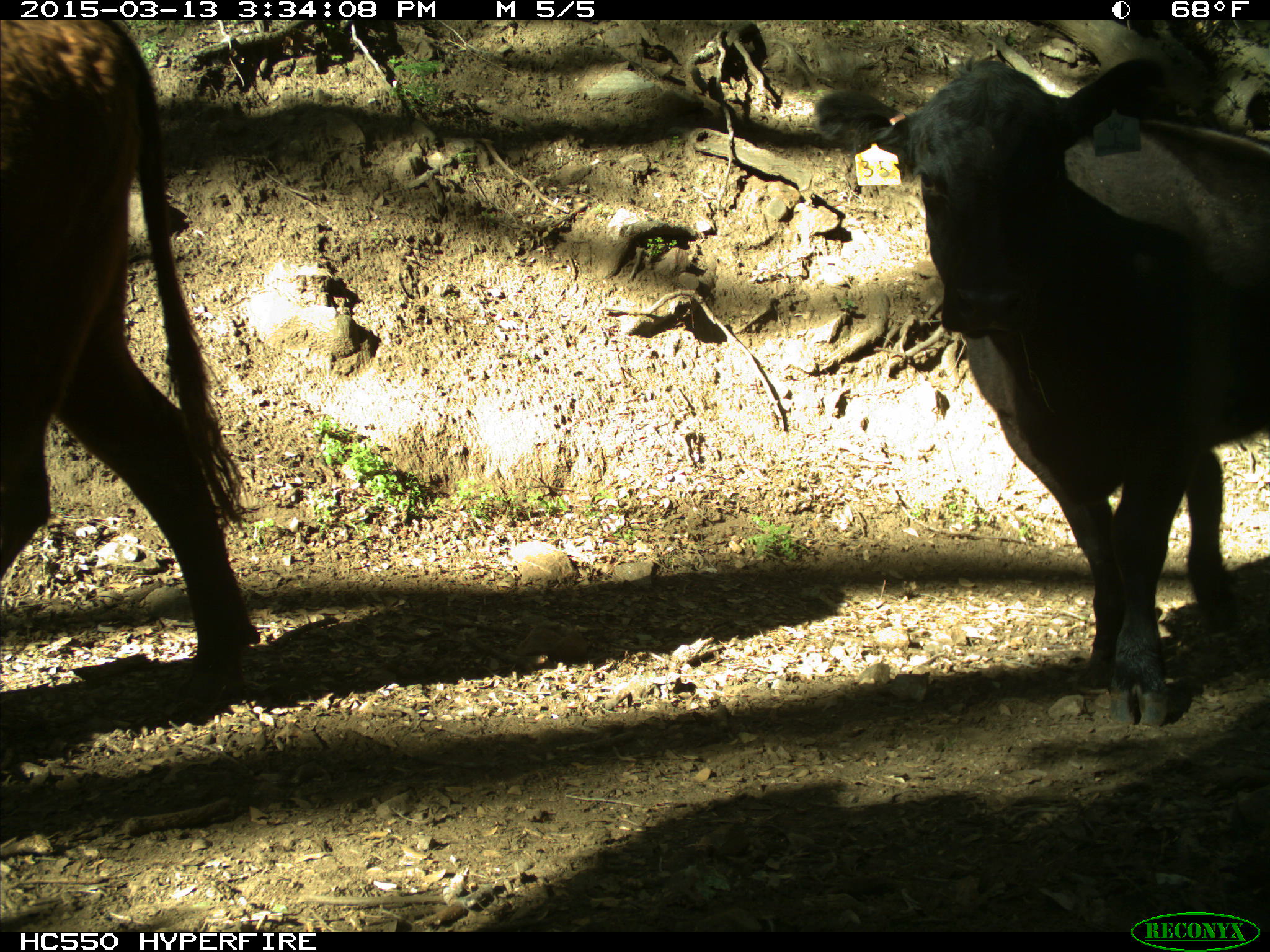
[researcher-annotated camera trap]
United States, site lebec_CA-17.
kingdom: Animalia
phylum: Chordata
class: Mammalia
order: Artiodactyla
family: Bovidae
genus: Bos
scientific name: Bos taurus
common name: domestic cow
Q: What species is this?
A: Bos taurus (domestic cow).